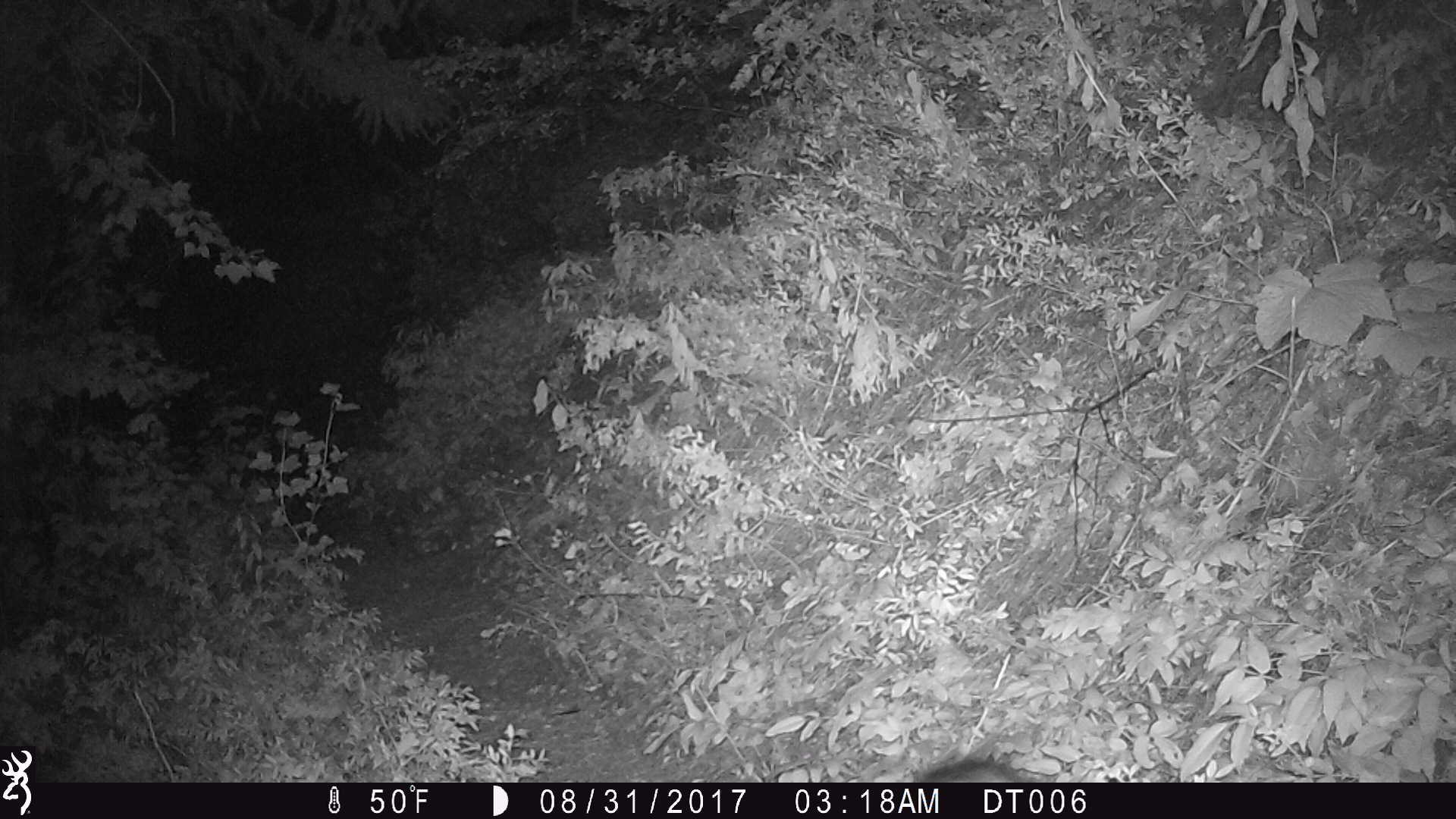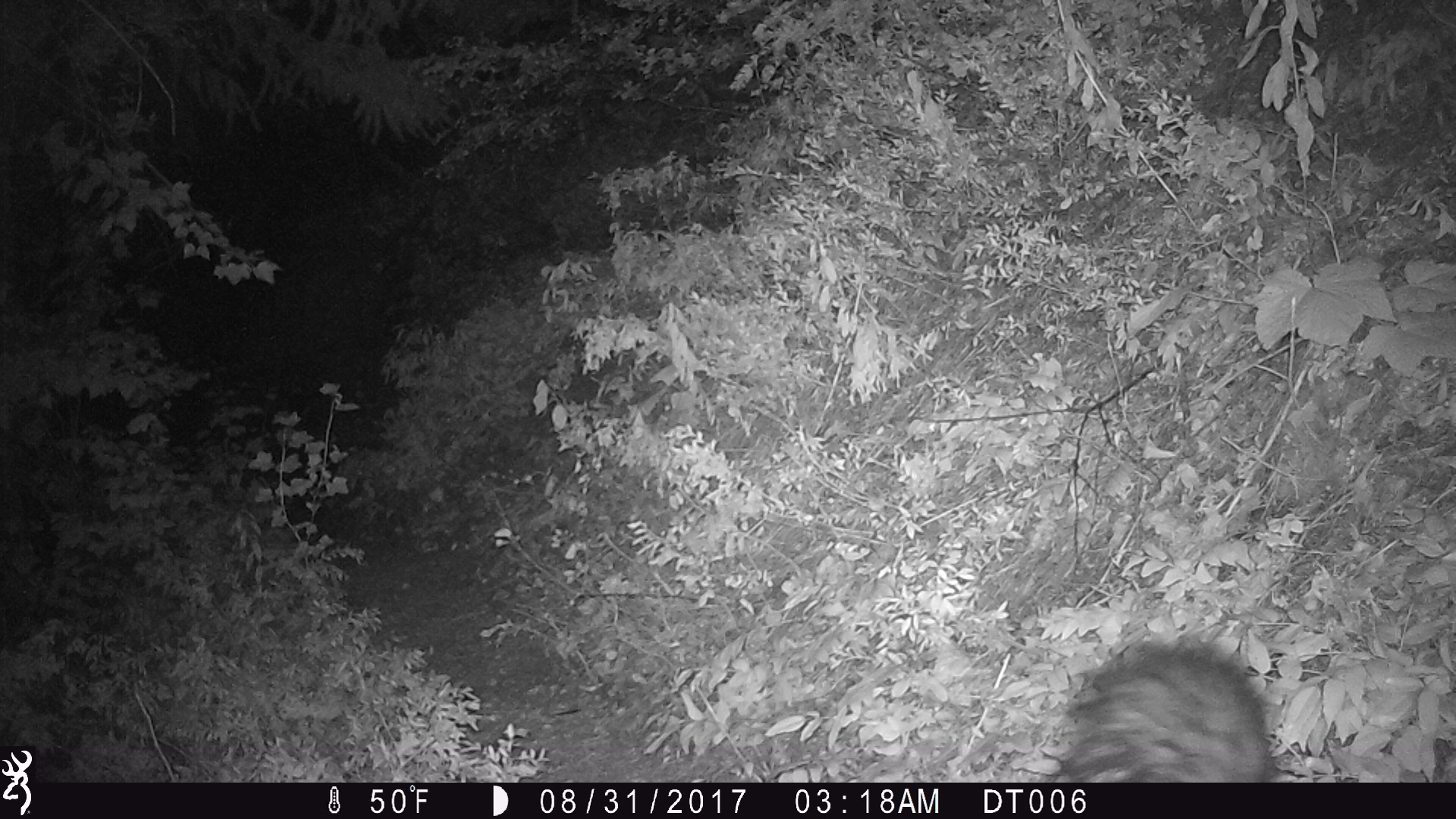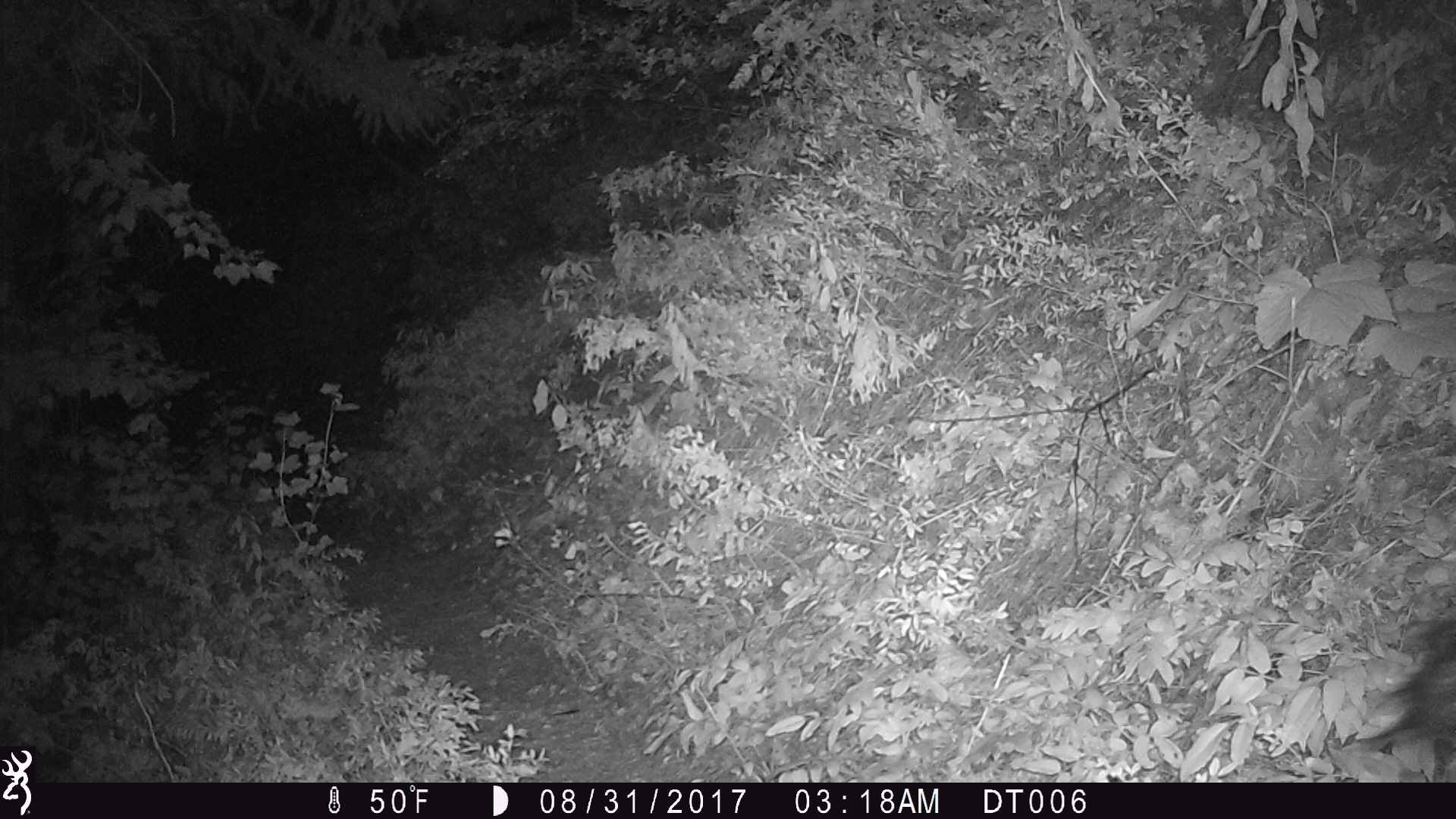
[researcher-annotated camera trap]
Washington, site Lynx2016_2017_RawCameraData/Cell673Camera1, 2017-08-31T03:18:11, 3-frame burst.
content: unidentified animal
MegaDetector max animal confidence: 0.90